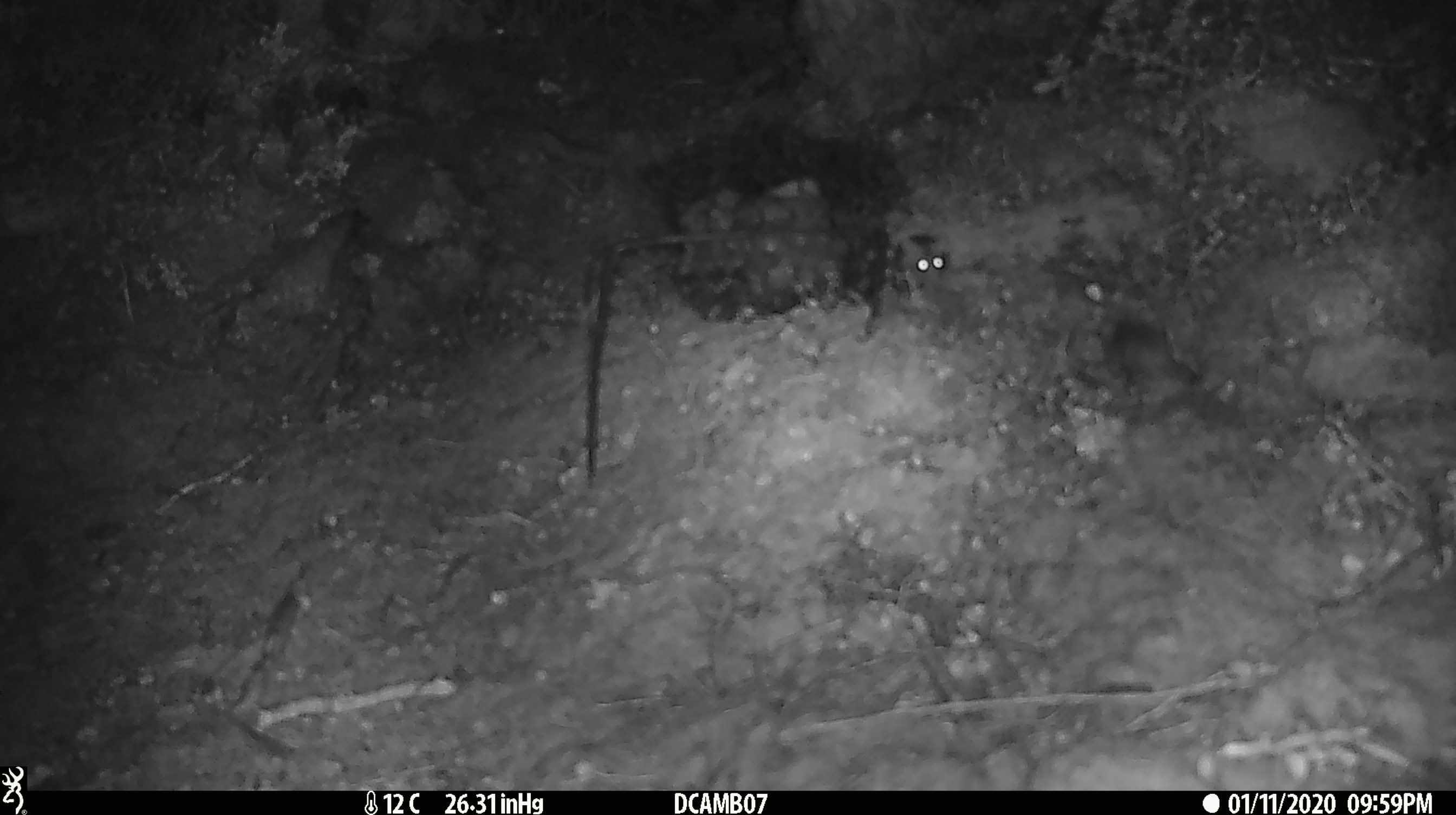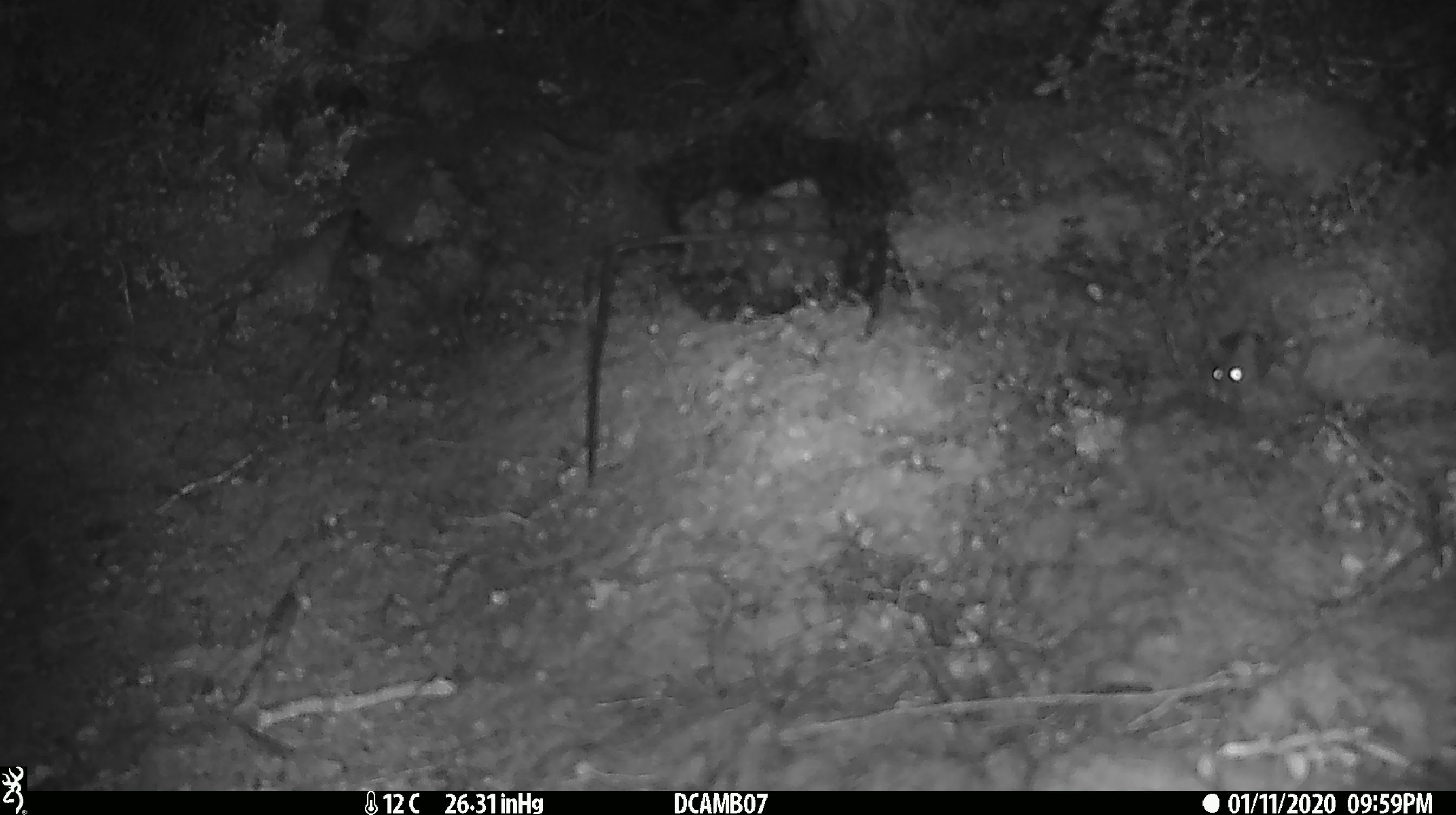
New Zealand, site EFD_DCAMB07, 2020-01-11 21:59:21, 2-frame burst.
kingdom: Animalia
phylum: Chordata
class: Mammalia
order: Rodentia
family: Muridae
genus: Mus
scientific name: Mus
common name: mouse